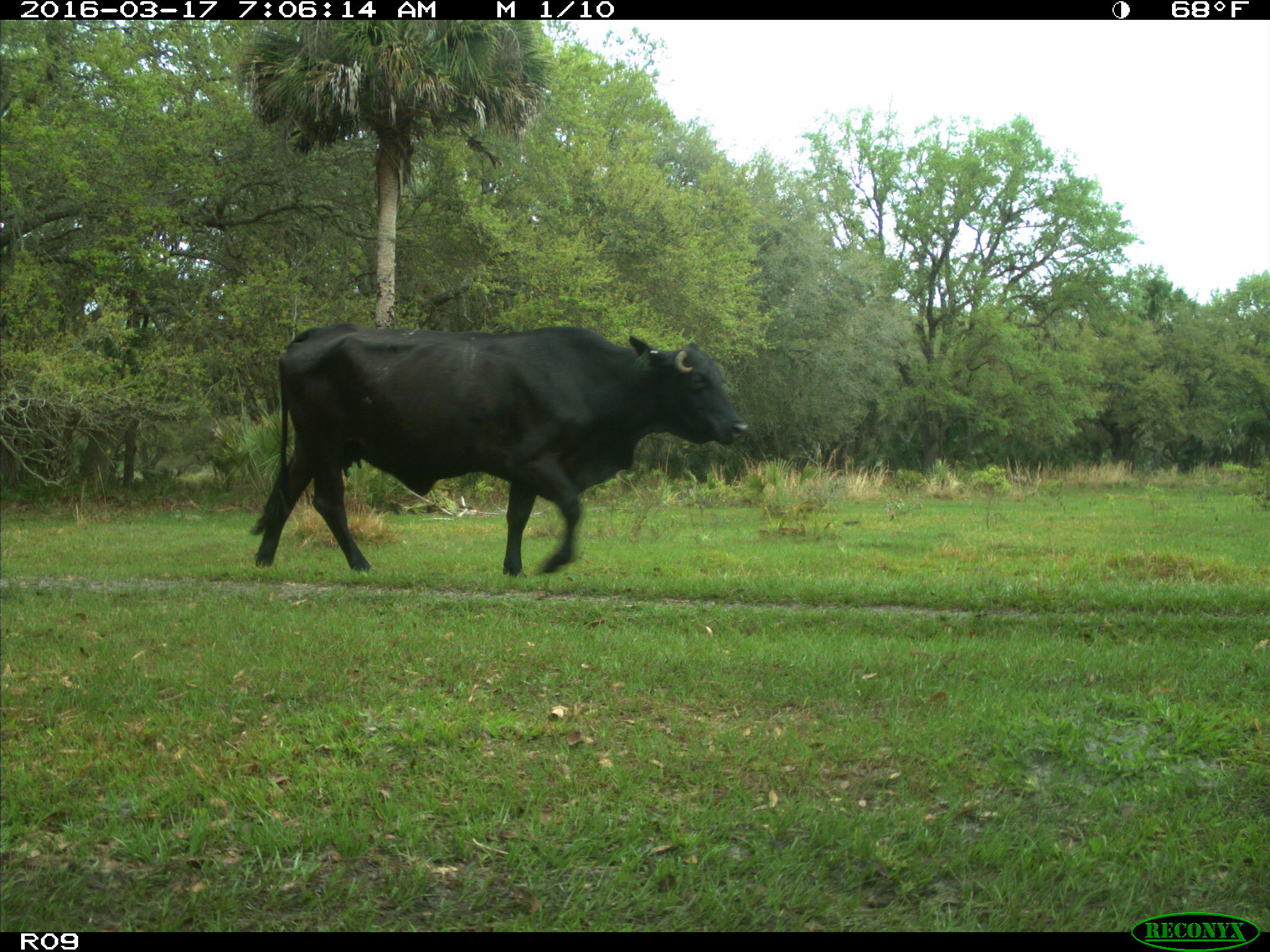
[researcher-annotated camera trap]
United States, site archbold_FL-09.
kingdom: Animalia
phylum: Chordata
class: Mammalia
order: Artiodactyla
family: Bovidae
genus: Bos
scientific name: Bos taurus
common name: domestic cow